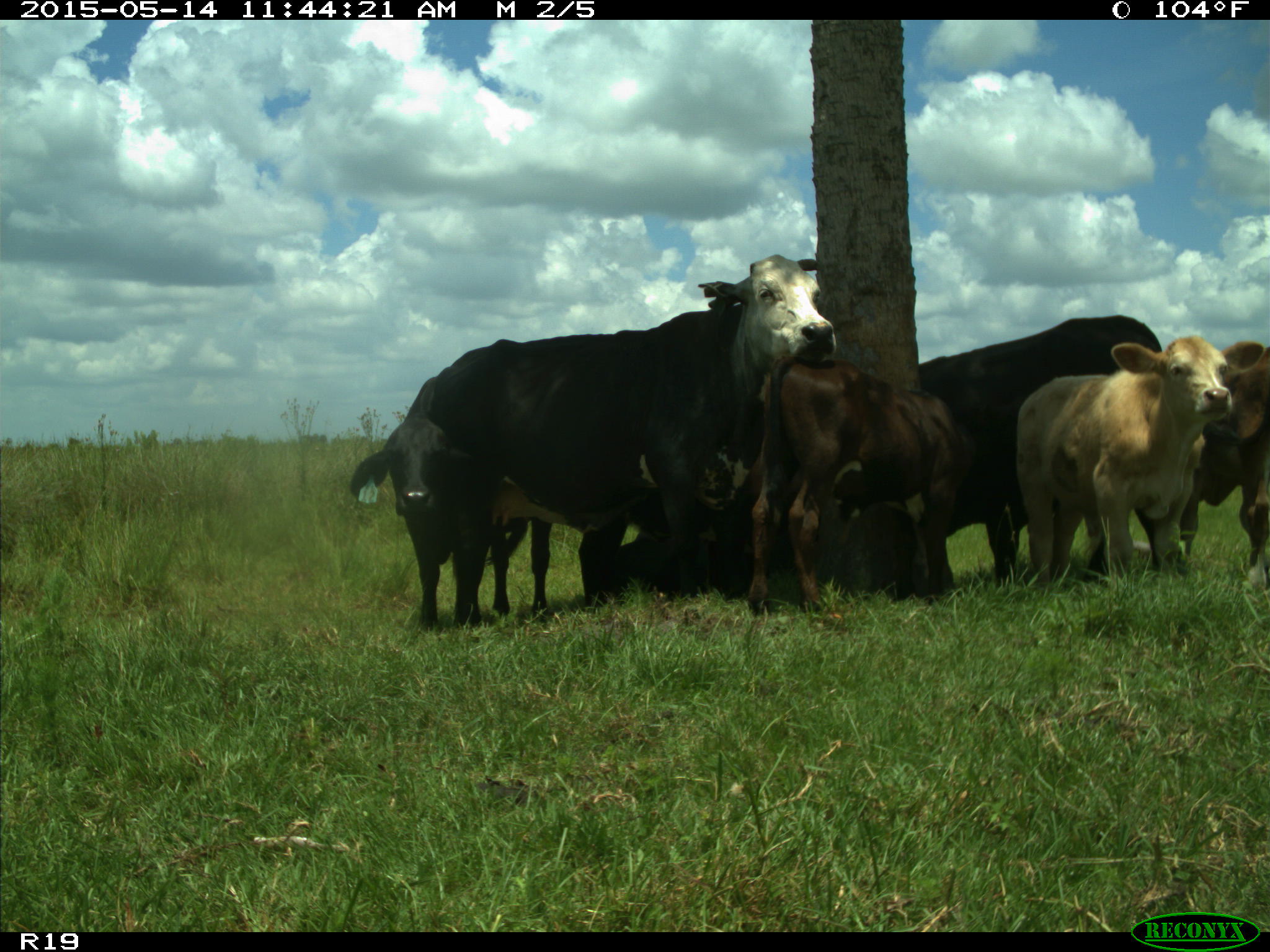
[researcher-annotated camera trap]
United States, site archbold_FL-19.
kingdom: Animalia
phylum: Chordata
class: Mammalia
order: Artiodactyla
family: Bovidae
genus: Bos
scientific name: Bos taurus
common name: domestic cow